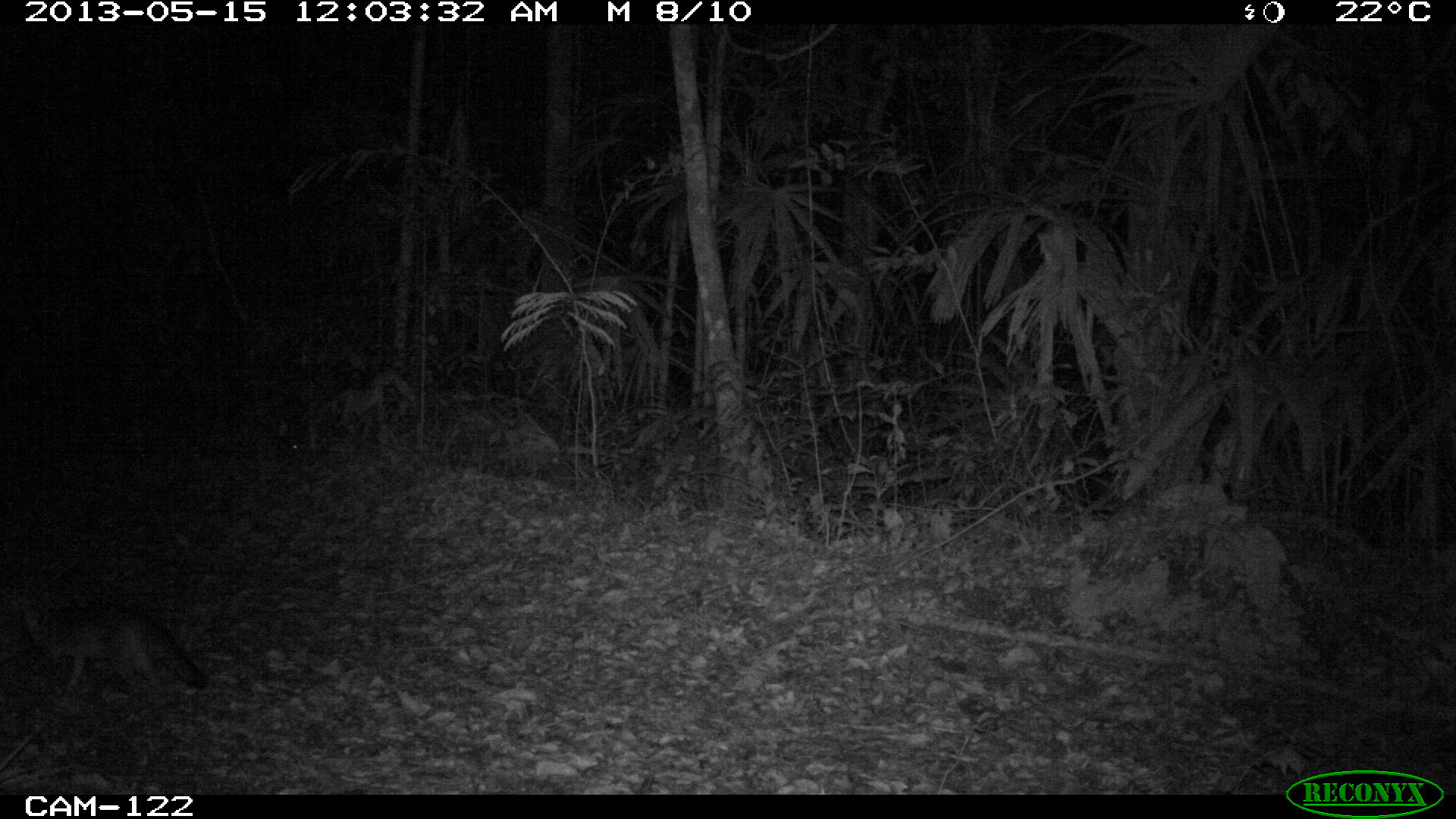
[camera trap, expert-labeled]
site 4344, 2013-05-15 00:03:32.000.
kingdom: Animalia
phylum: Chordata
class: Mammalia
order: Carnivora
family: Canidae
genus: Urocyon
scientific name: Urocyon cinereoargenteus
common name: gray fox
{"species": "Urocyon cinereoargenteus (gray fox)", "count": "1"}